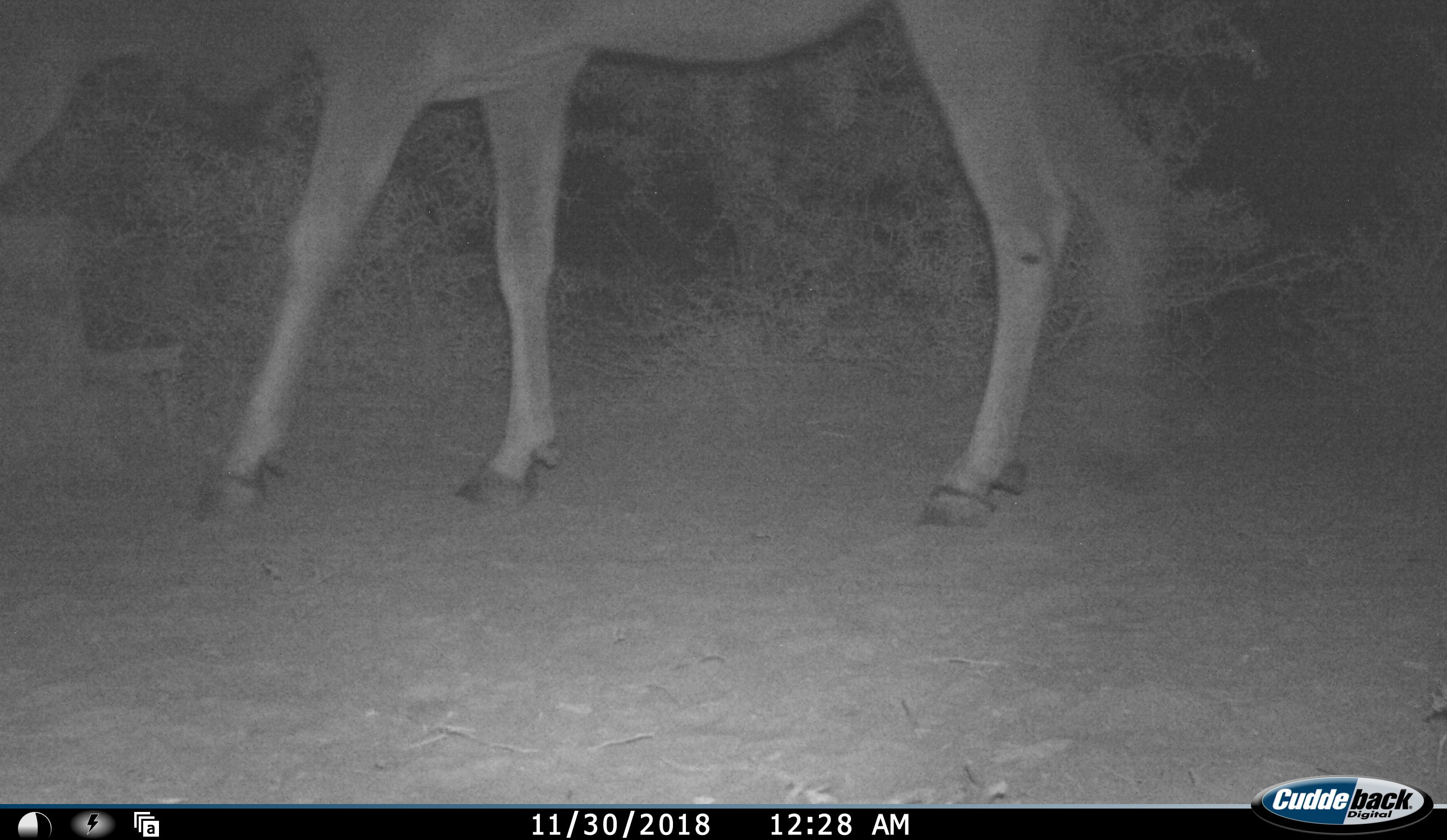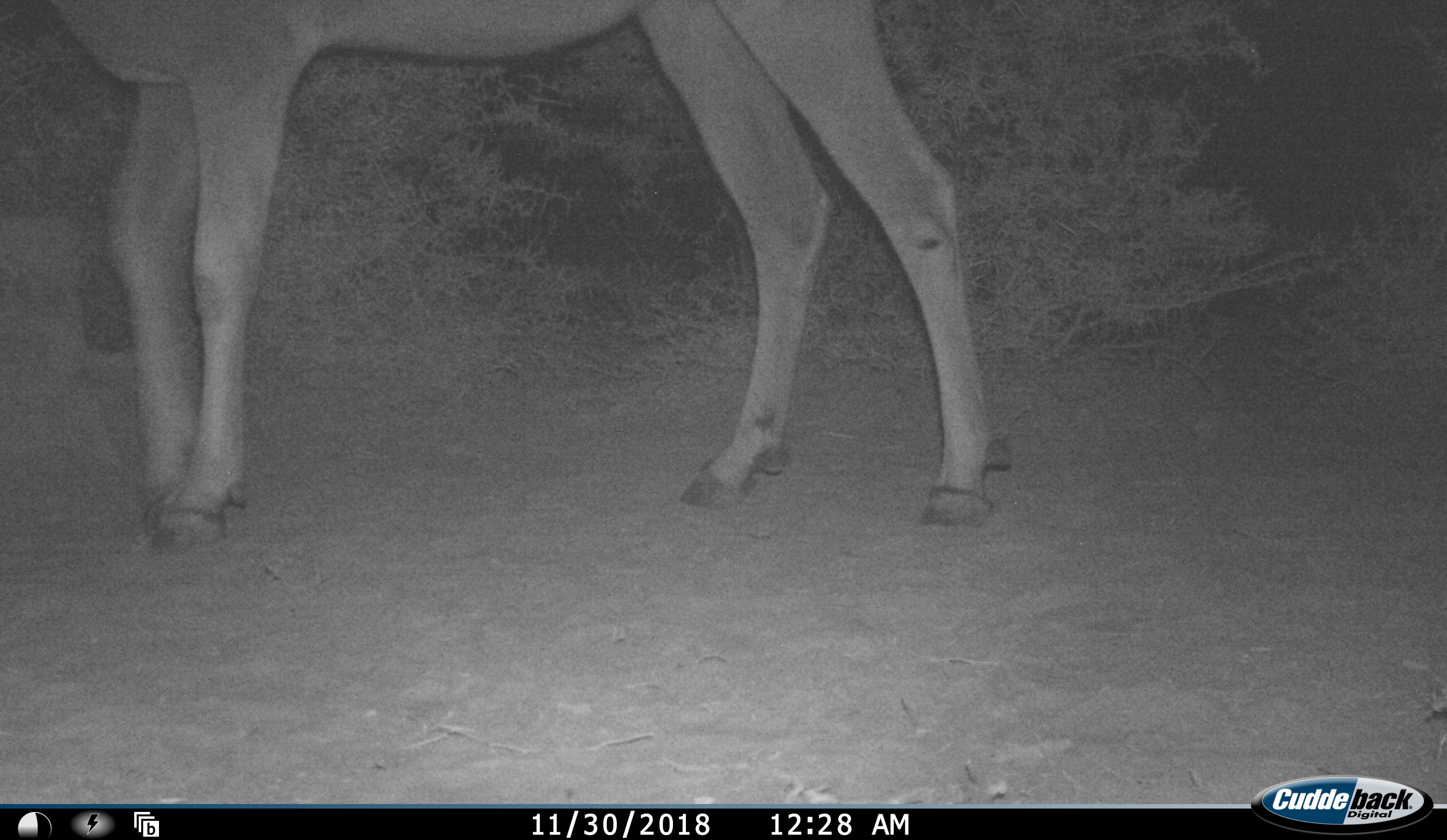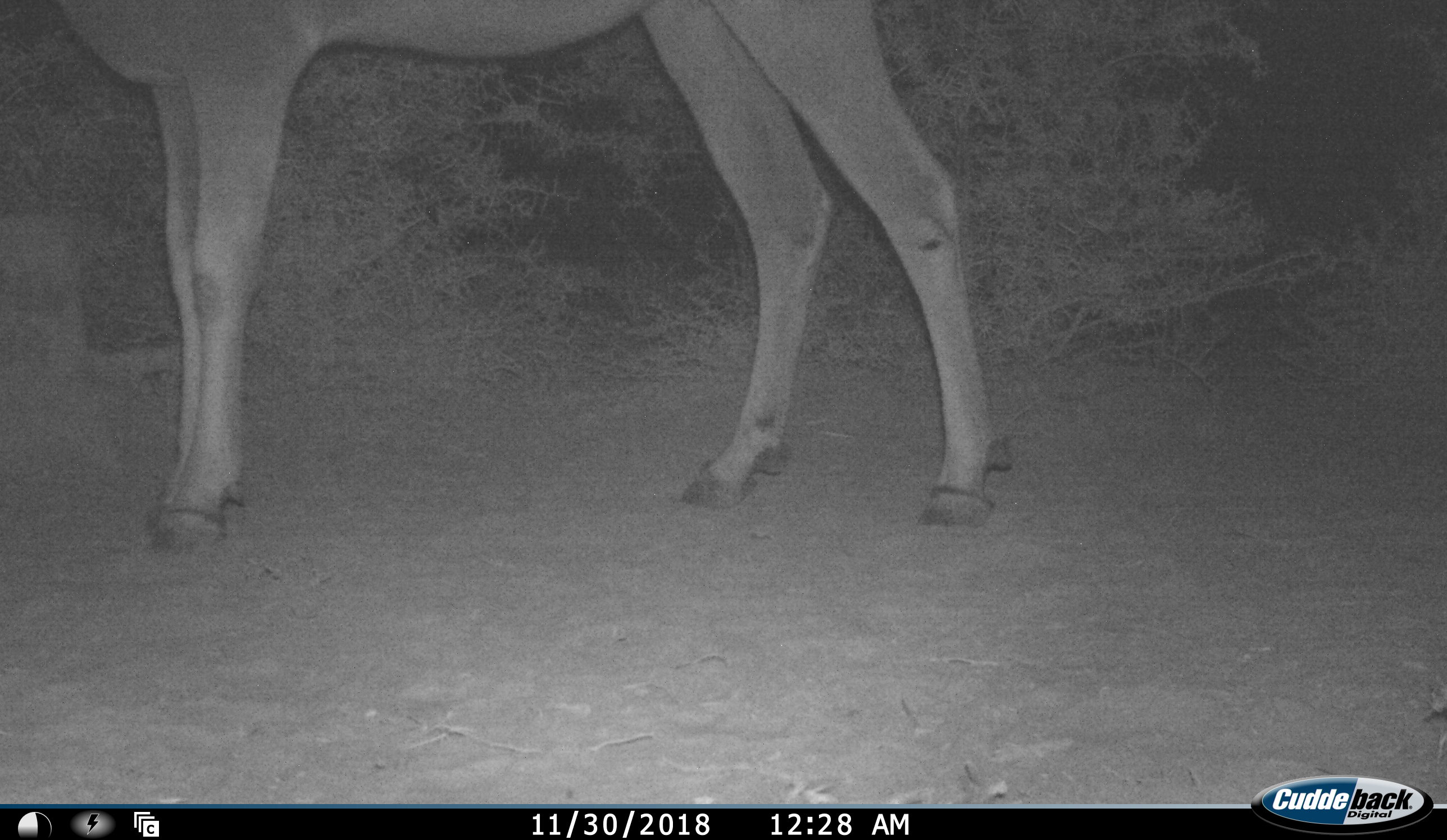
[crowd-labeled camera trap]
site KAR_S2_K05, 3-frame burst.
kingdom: Animalia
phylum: Chordata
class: Mammalia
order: Artiodactyla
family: Bovidae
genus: Tragelaphus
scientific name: Tragelaphus oryx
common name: eland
Eland (Tragelaphus oryx), count 1. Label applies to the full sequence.